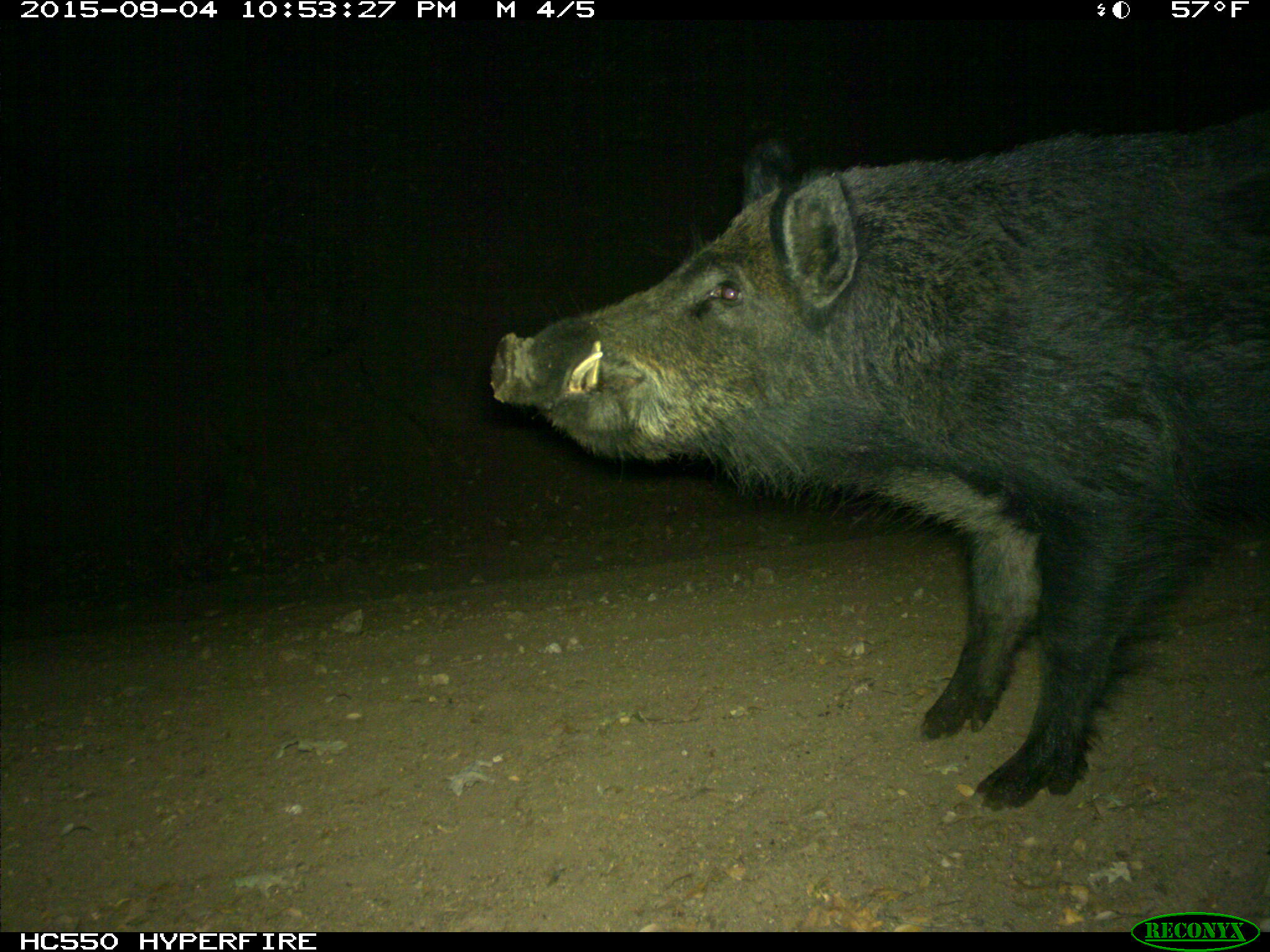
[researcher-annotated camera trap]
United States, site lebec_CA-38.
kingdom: Animalia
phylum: Chordata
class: Mammalia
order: Artiodactyla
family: Suidae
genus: Sus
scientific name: Sus scrofa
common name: wild boar